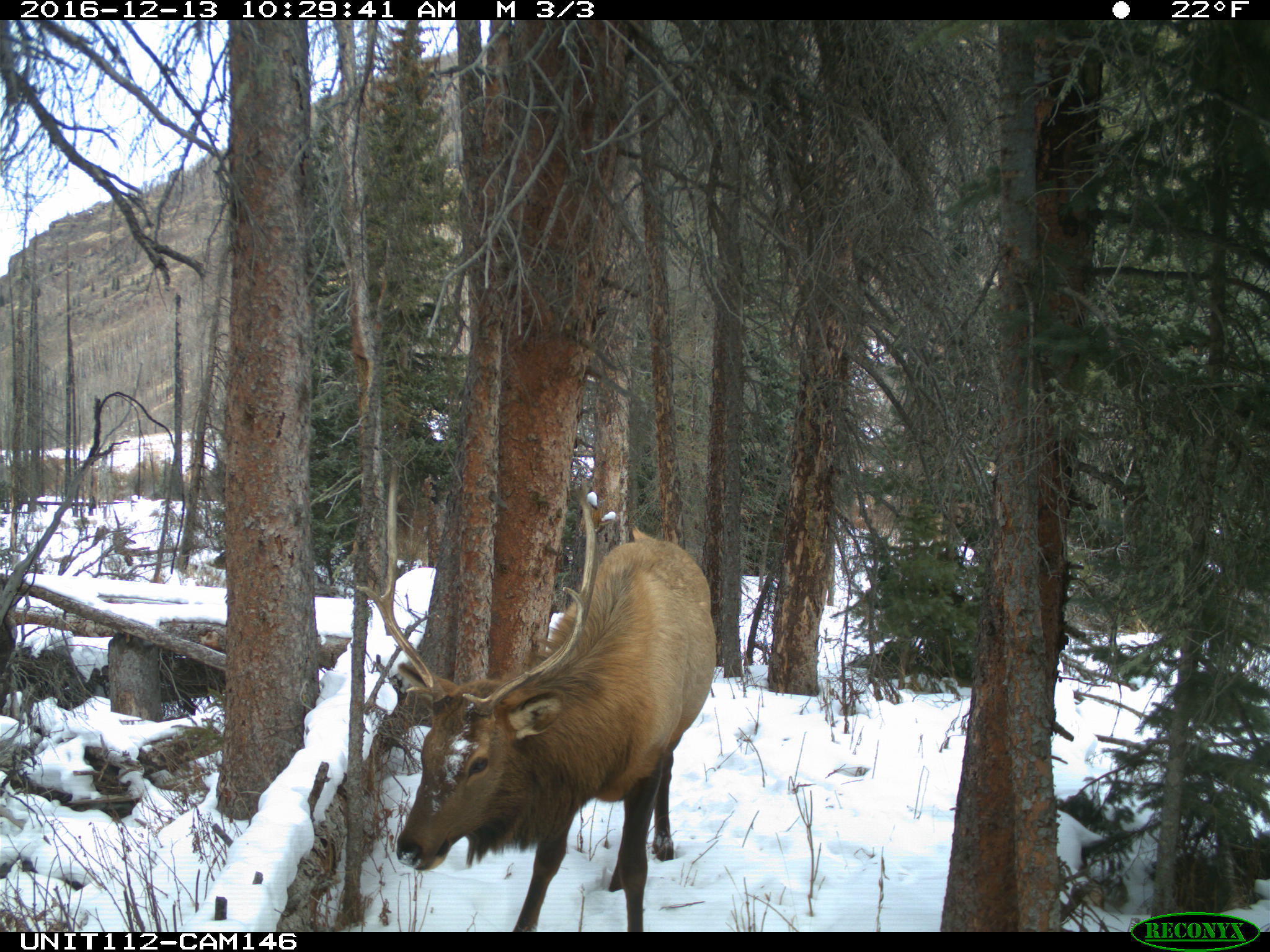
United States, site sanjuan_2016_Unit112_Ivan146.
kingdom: Animalia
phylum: Chordata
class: Mammalia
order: Artiodactyla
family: Cervidae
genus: Cervus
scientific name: Cervus elaphus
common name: red deer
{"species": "Cervus elaphus (red deer)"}